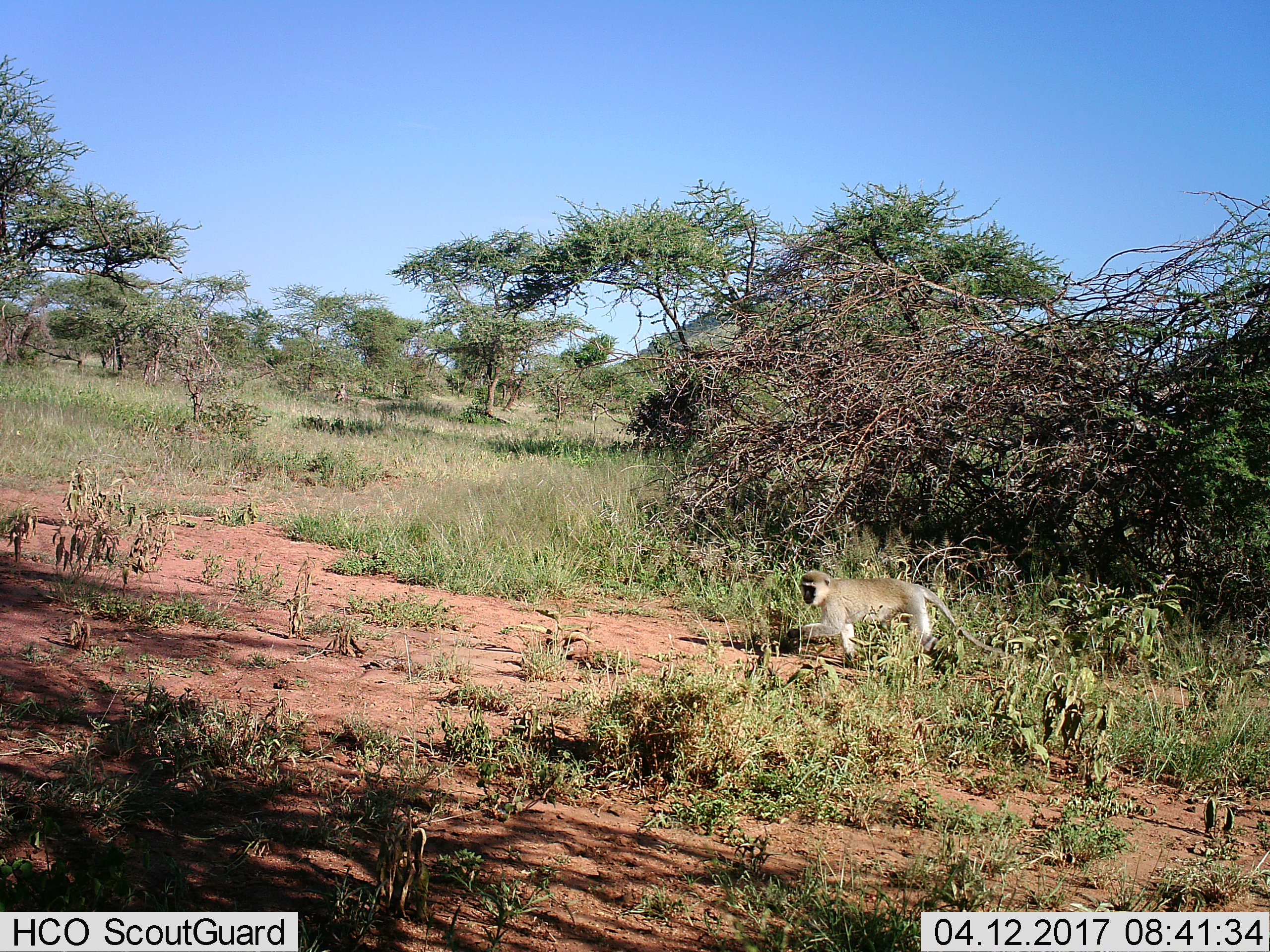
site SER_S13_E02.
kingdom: Animalia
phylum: Chordata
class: Mammalia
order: Primates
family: Cercopithecidae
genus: Chlorocebus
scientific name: Chlorocebus pygerythrus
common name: vervet monkey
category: monkeyvervet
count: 1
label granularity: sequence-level